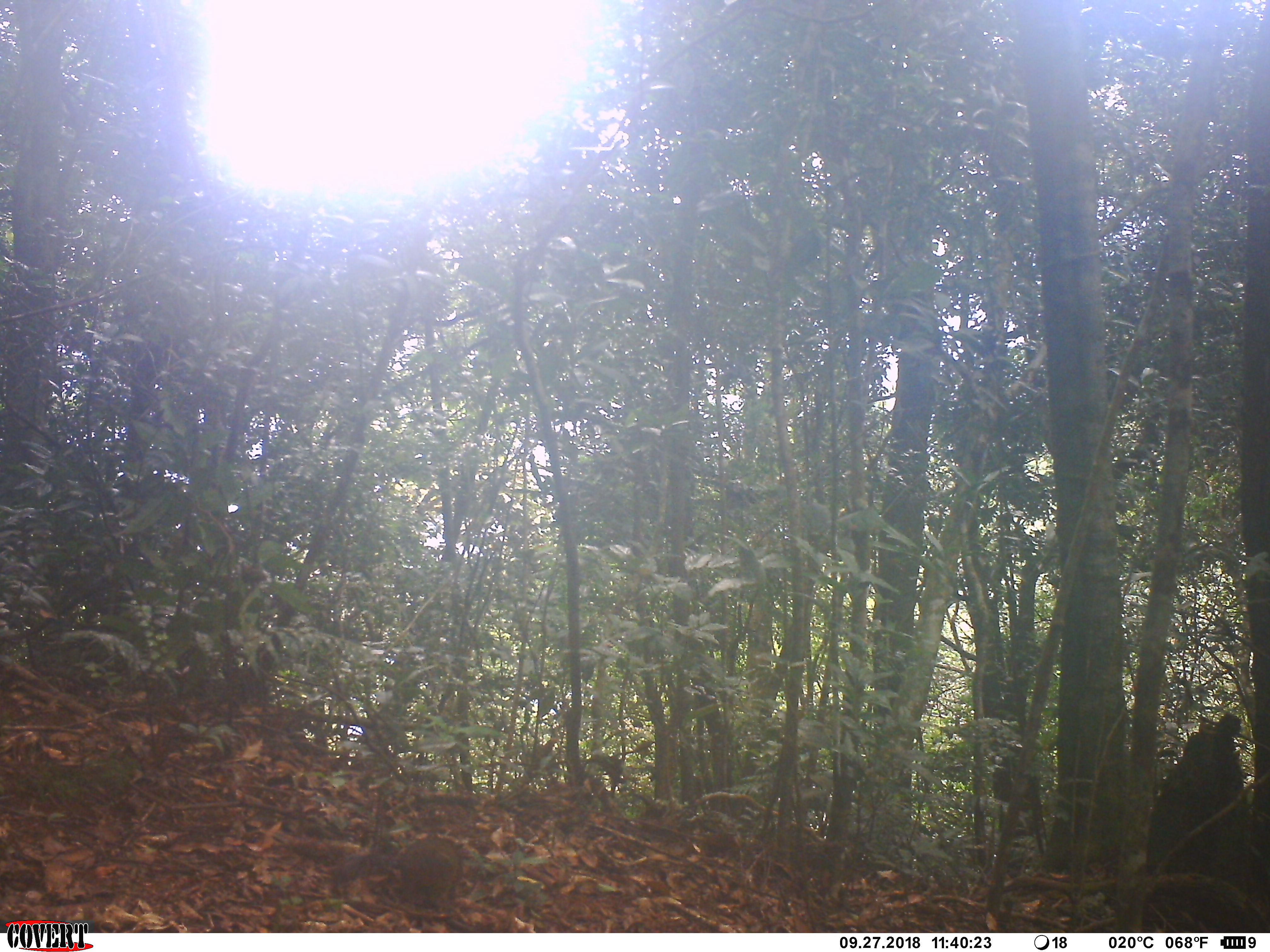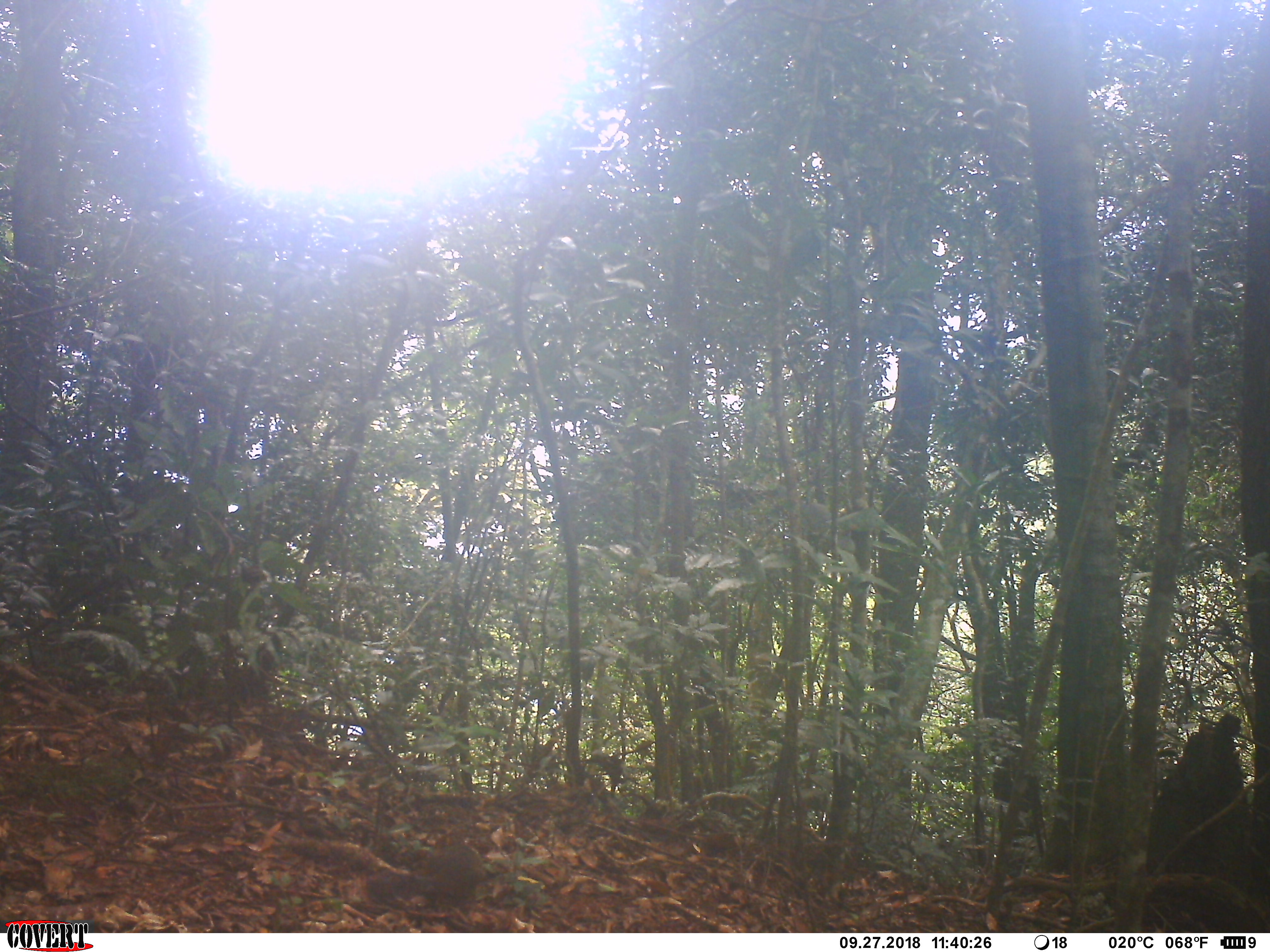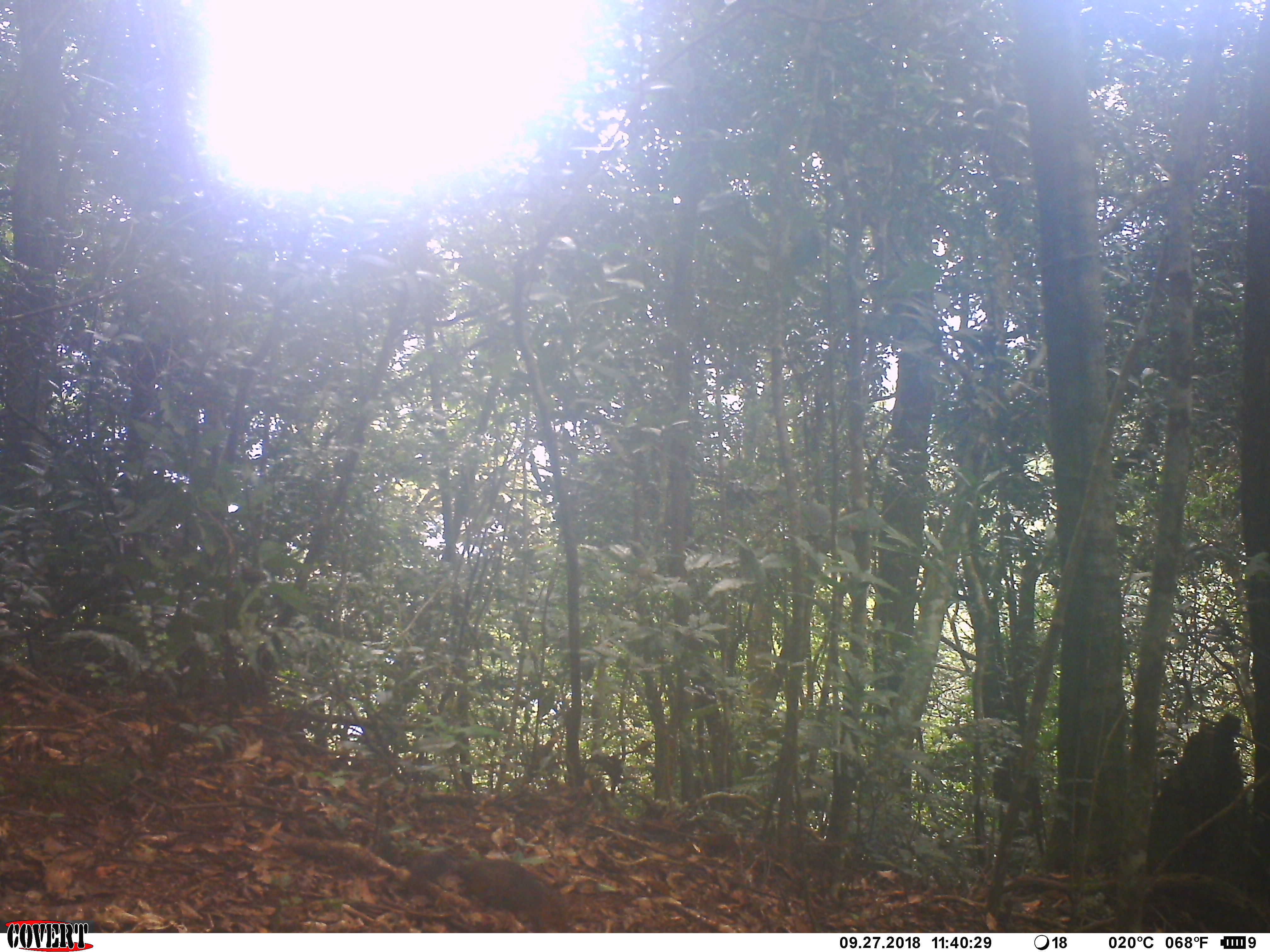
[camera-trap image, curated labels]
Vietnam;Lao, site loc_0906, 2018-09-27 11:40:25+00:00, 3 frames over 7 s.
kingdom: Animalia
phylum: Chordata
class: Mammalia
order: Rodentia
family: Sciuridae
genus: Dremomys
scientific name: Dremomys rufigenis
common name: red-cheeked squirrel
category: red cheeked squirrel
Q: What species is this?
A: Red cheeked squirrel (red-cheeked squirrel) (Dremomys rufigenis).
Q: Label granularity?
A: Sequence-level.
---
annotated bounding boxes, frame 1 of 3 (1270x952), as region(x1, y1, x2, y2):
red cheeked squirrel: region(329, 835, 465, 905)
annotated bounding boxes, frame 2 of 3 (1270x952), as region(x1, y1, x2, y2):
red cheeked squirrel: region(361, 840, 487, 916)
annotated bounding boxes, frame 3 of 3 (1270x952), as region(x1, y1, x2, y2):
red cheeked squirrel: region(401, 850, 572, 933)